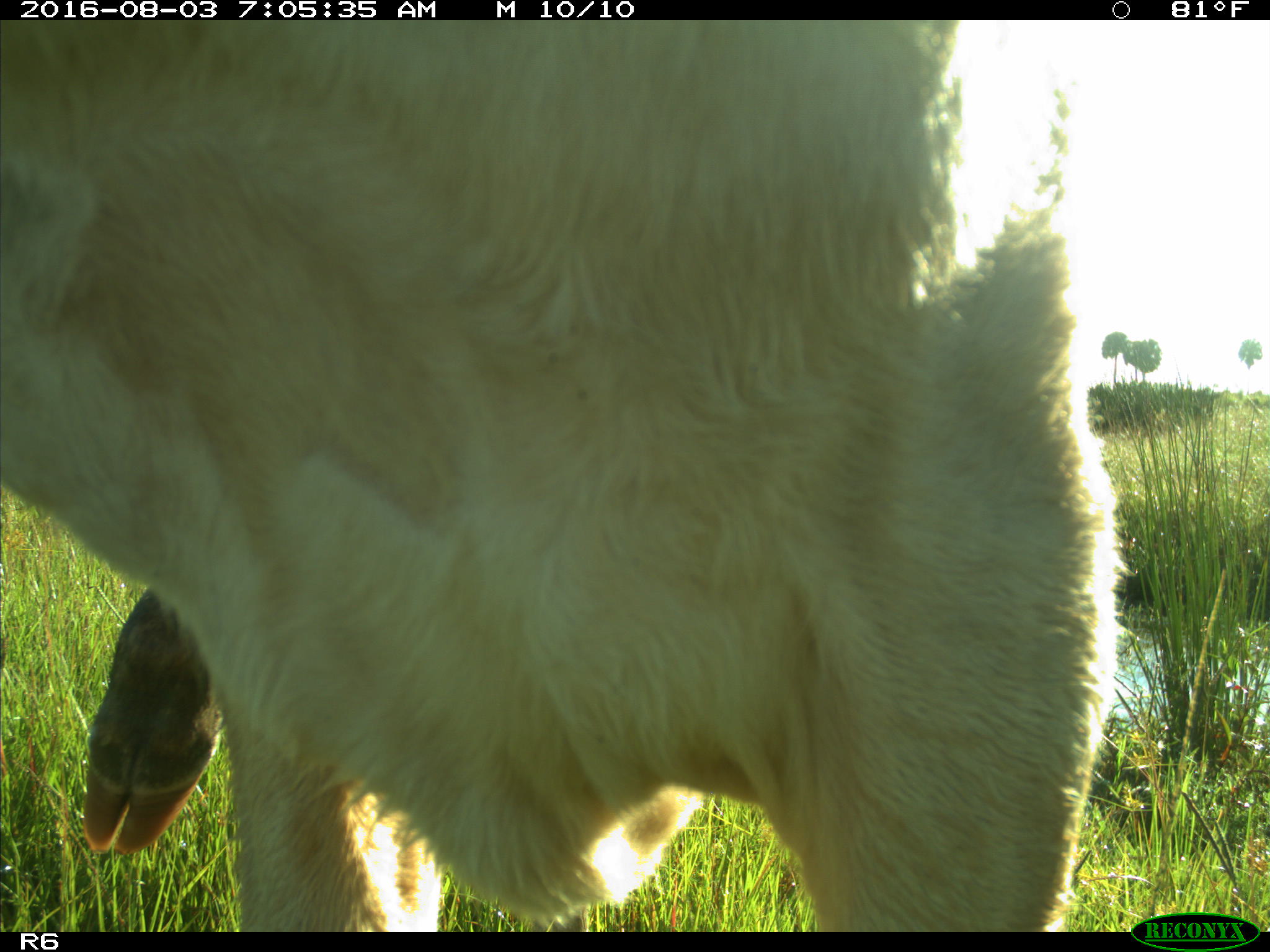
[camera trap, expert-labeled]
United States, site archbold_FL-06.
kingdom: Animalia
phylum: Chordata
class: Mammalia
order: Artiodactyla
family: Bovidae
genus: Bos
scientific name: Bos taurus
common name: domestic cow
Bos taurus (domestic cow).